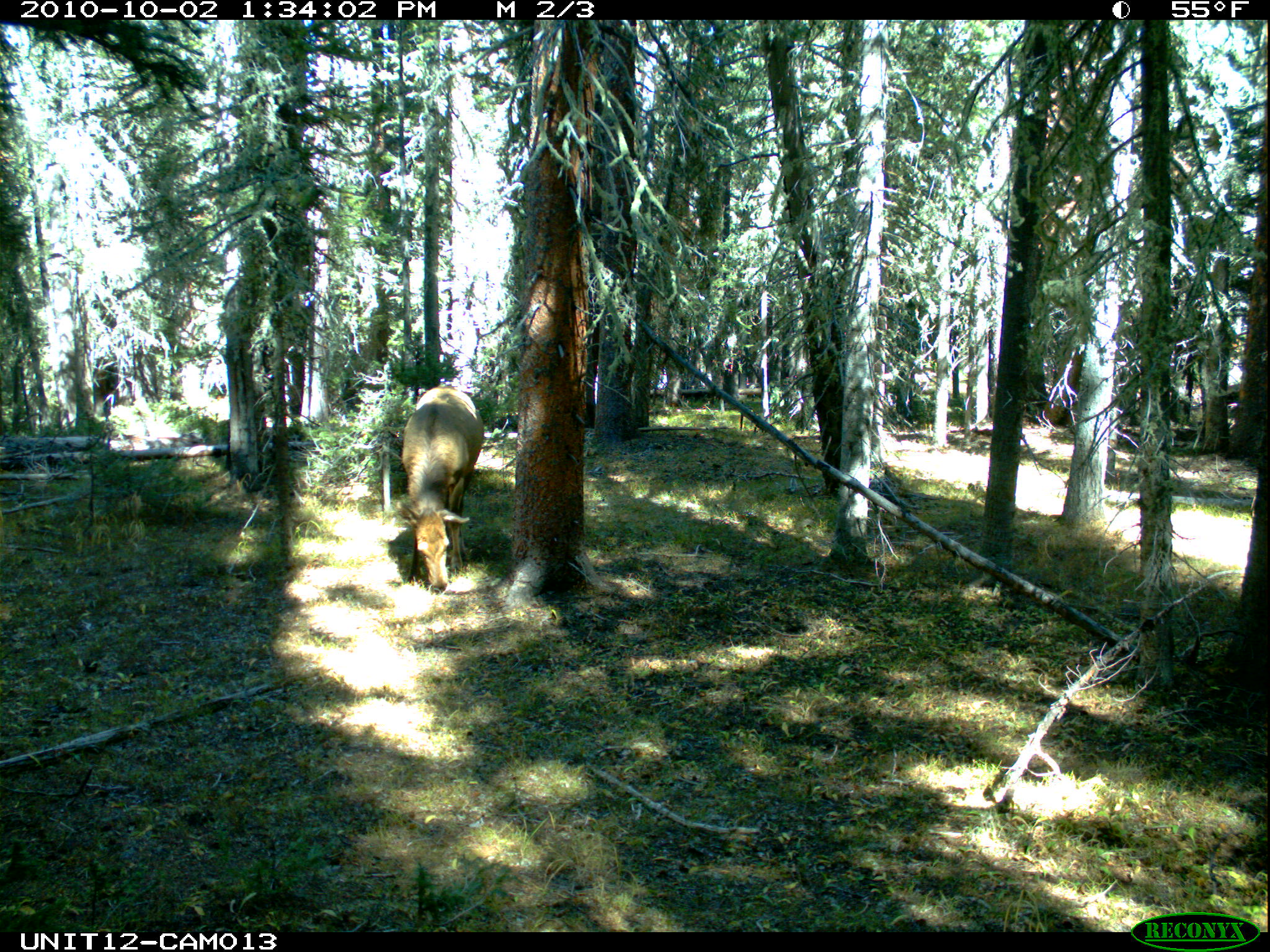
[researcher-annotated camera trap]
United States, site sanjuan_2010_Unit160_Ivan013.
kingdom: Animalia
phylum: Chordata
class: Mammalia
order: Artiodactyla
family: Cervidae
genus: Cervus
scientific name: Cervus elaphus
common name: red deer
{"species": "Cervus elaphus (red deer)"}